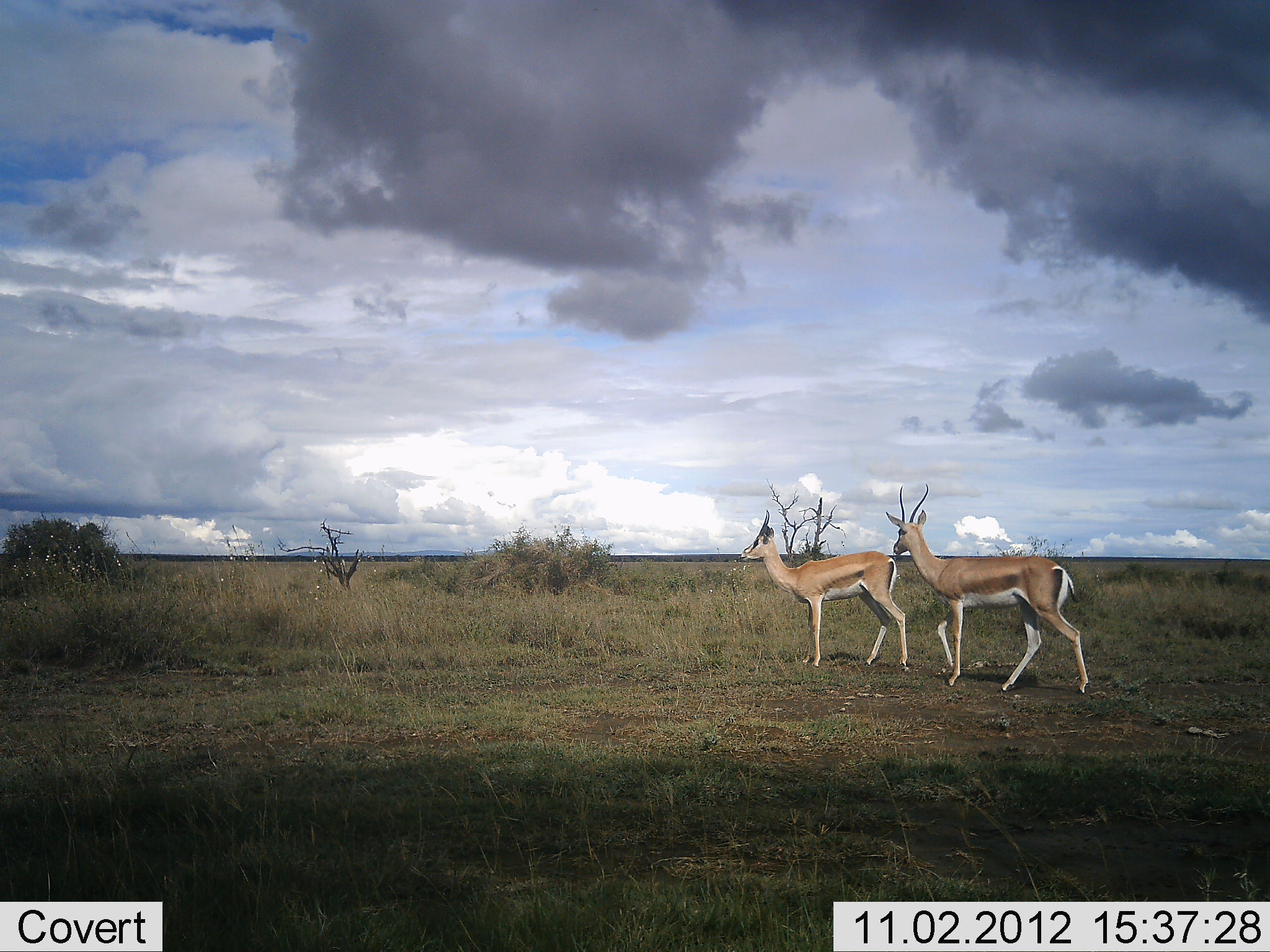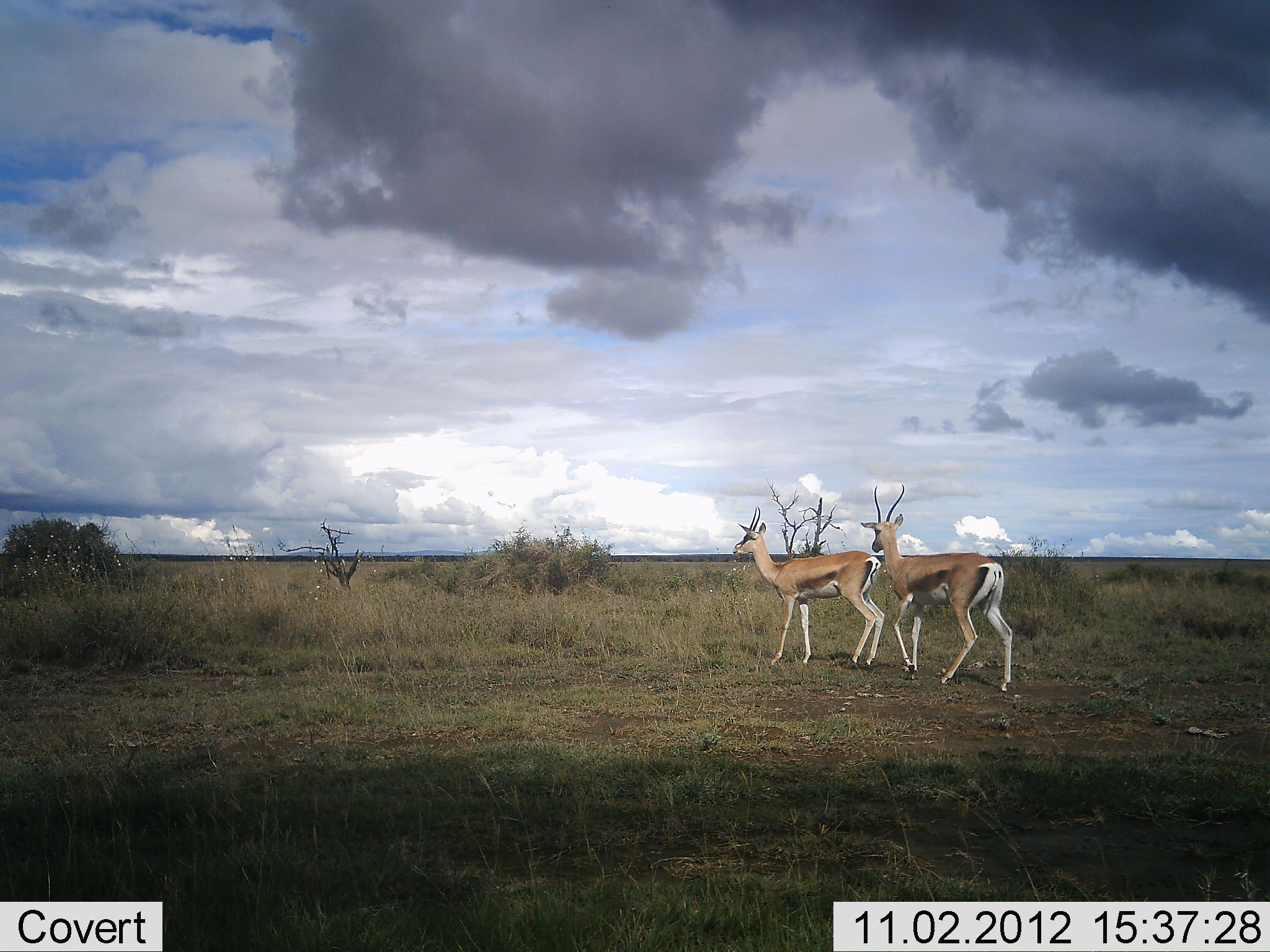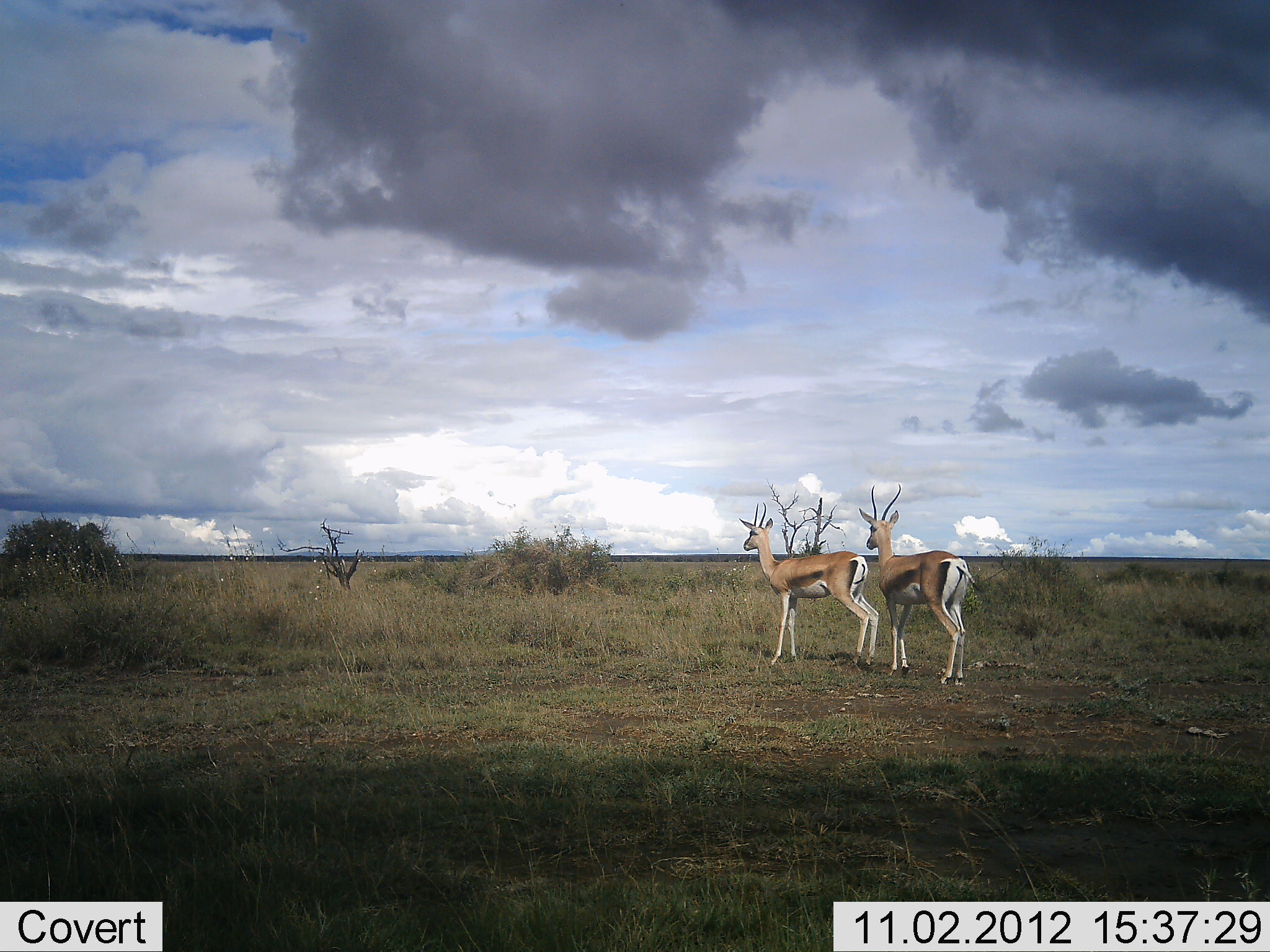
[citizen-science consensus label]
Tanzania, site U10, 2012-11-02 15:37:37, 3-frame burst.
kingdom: Animalia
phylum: Chordata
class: Mammalia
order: Artiodactyla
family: Bovidae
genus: Nanger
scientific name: Nanger granti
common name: grant's gazelle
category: gazellegrants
Gazellegrants (grant's gazelle) (Nanger granti), count 2. Behavior (volunteer vote fractions): standing 10%, resting 0%, moving 90%, interacting 0%. Young present (vote fraction): 0%. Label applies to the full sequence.